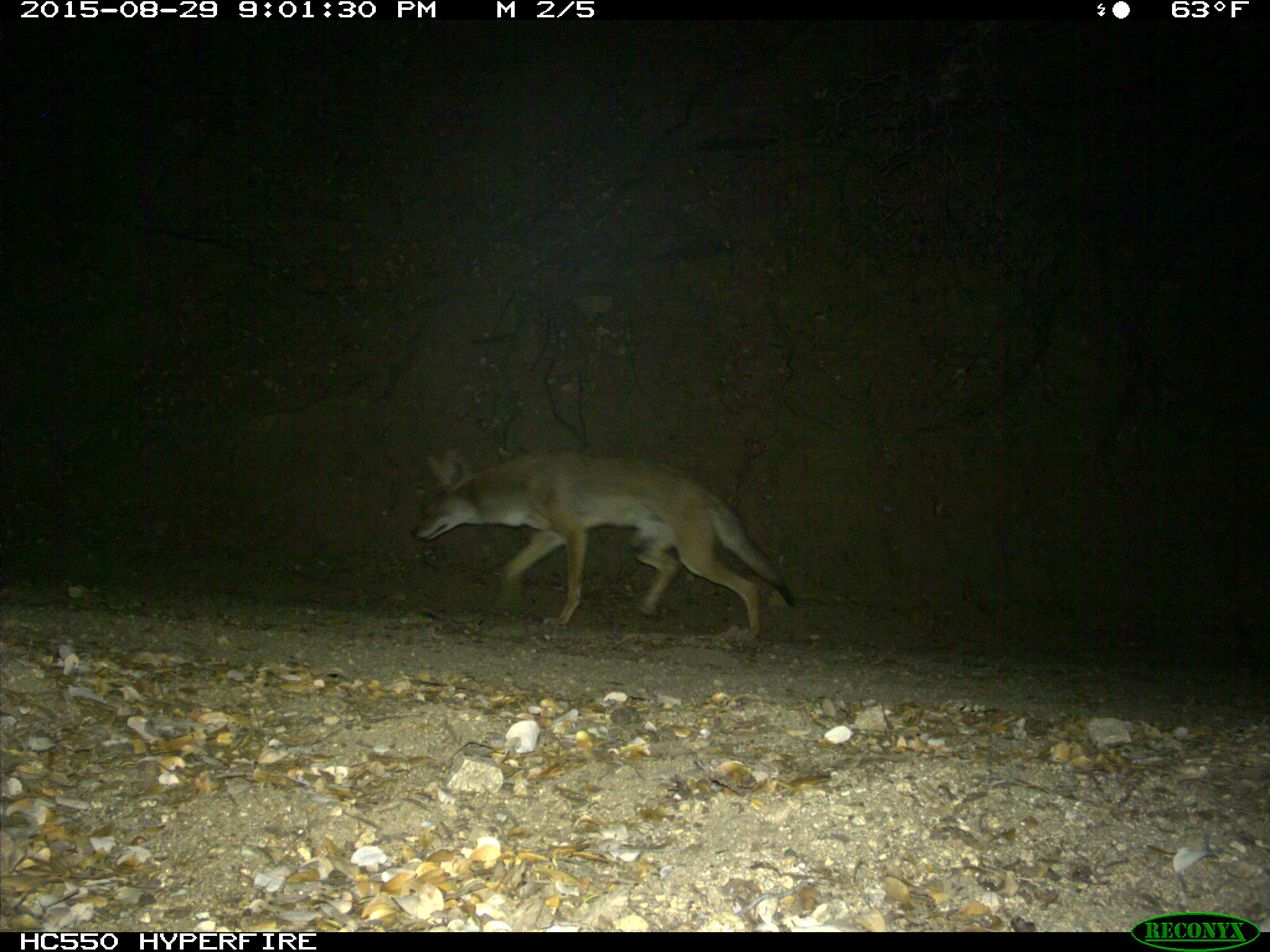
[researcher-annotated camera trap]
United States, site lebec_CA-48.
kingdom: Animalia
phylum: Chordata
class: Mammalia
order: Carnivora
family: Canidae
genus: Canis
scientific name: Canis latrans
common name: coyote